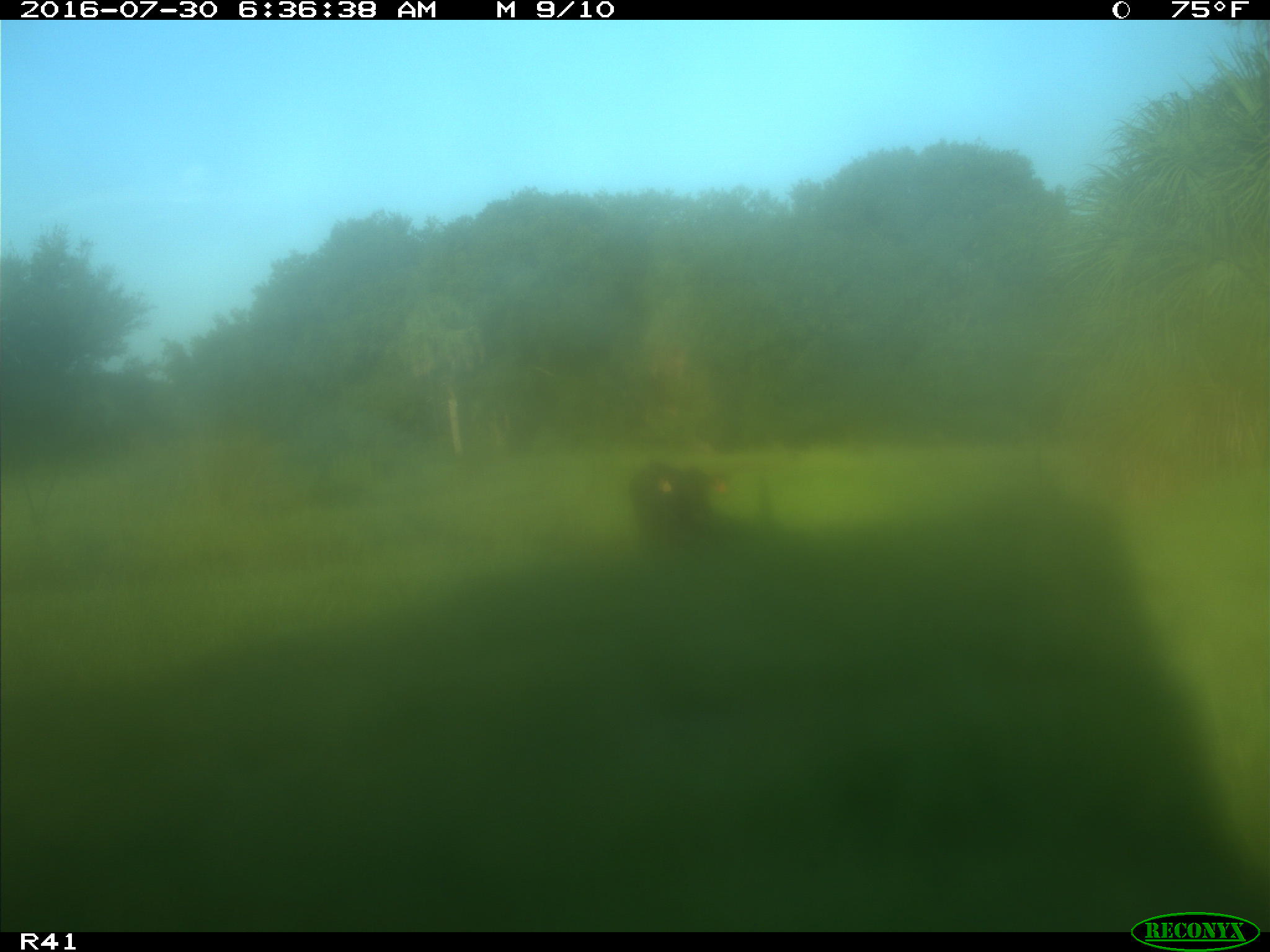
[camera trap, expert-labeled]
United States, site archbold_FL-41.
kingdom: Animalia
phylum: Chordata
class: Mammalia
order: Artiodactyla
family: Bovidae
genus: Bos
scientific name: Bos taurus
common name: domestic cow